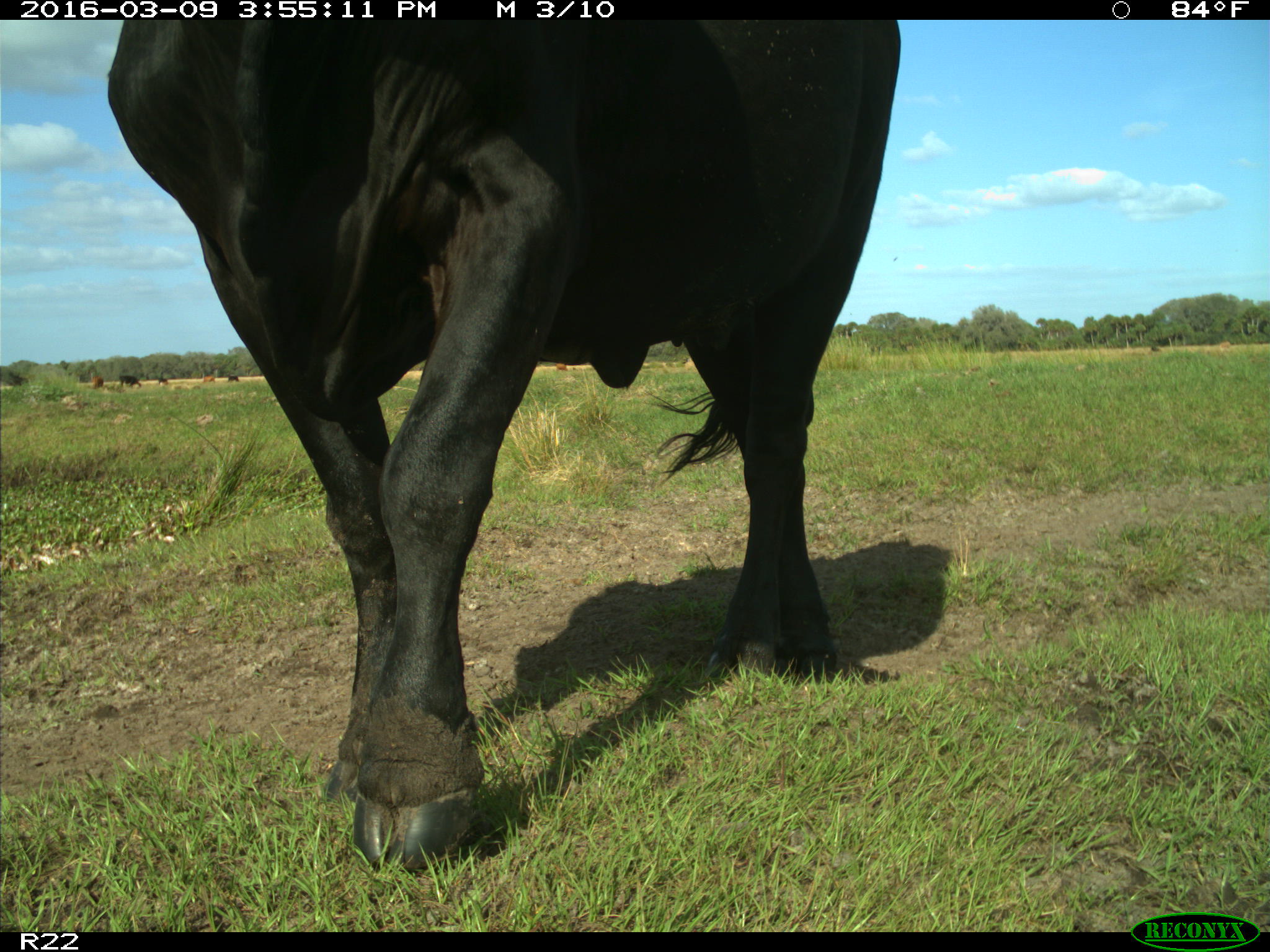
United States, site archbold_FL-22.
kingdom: Animalia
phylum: Chordata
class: Mammalia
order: Artiodactyla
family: Bovidae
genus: Bos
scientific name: Bos taurus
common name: domestic cow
Bos taurus (domestic cow).